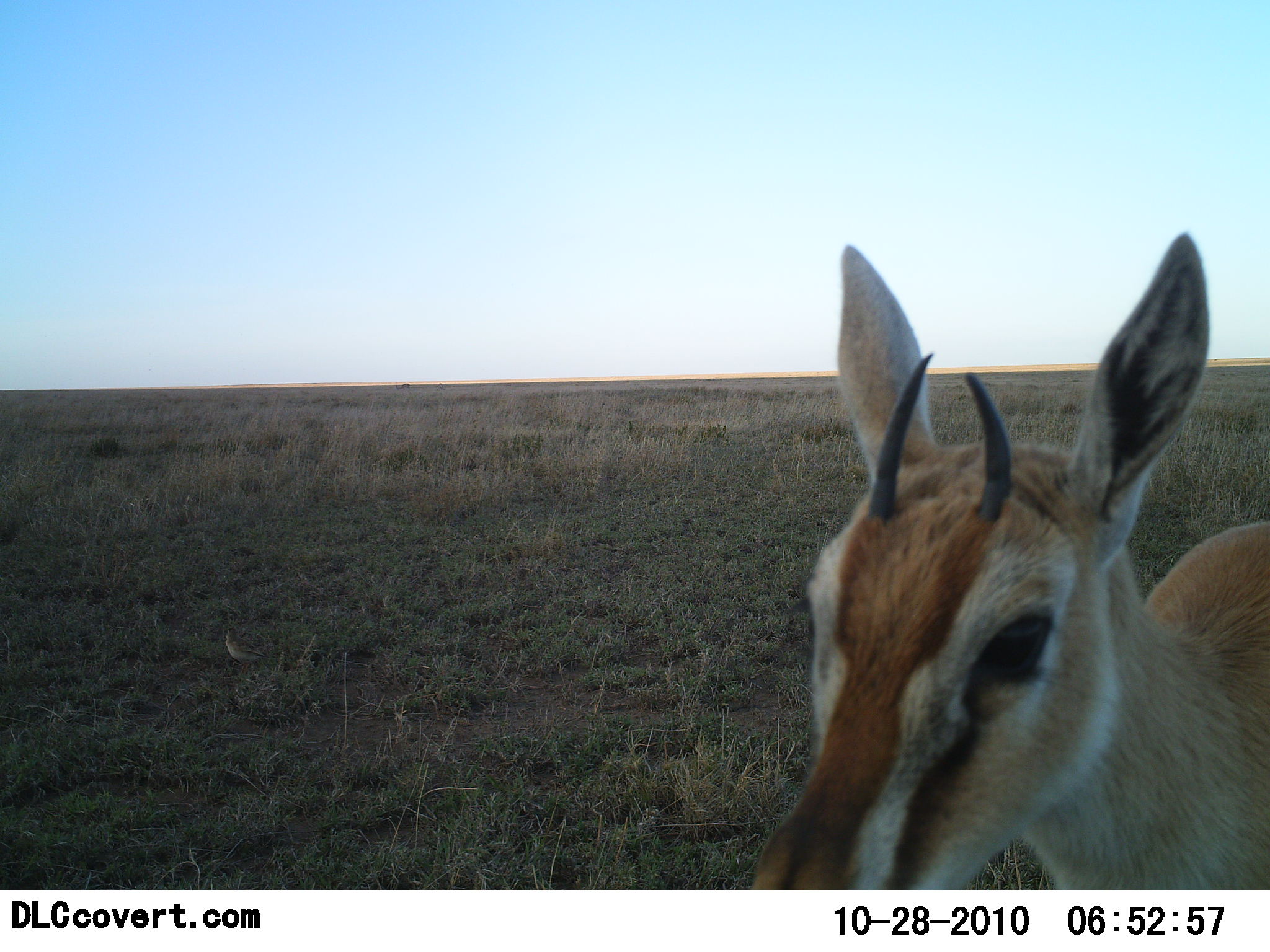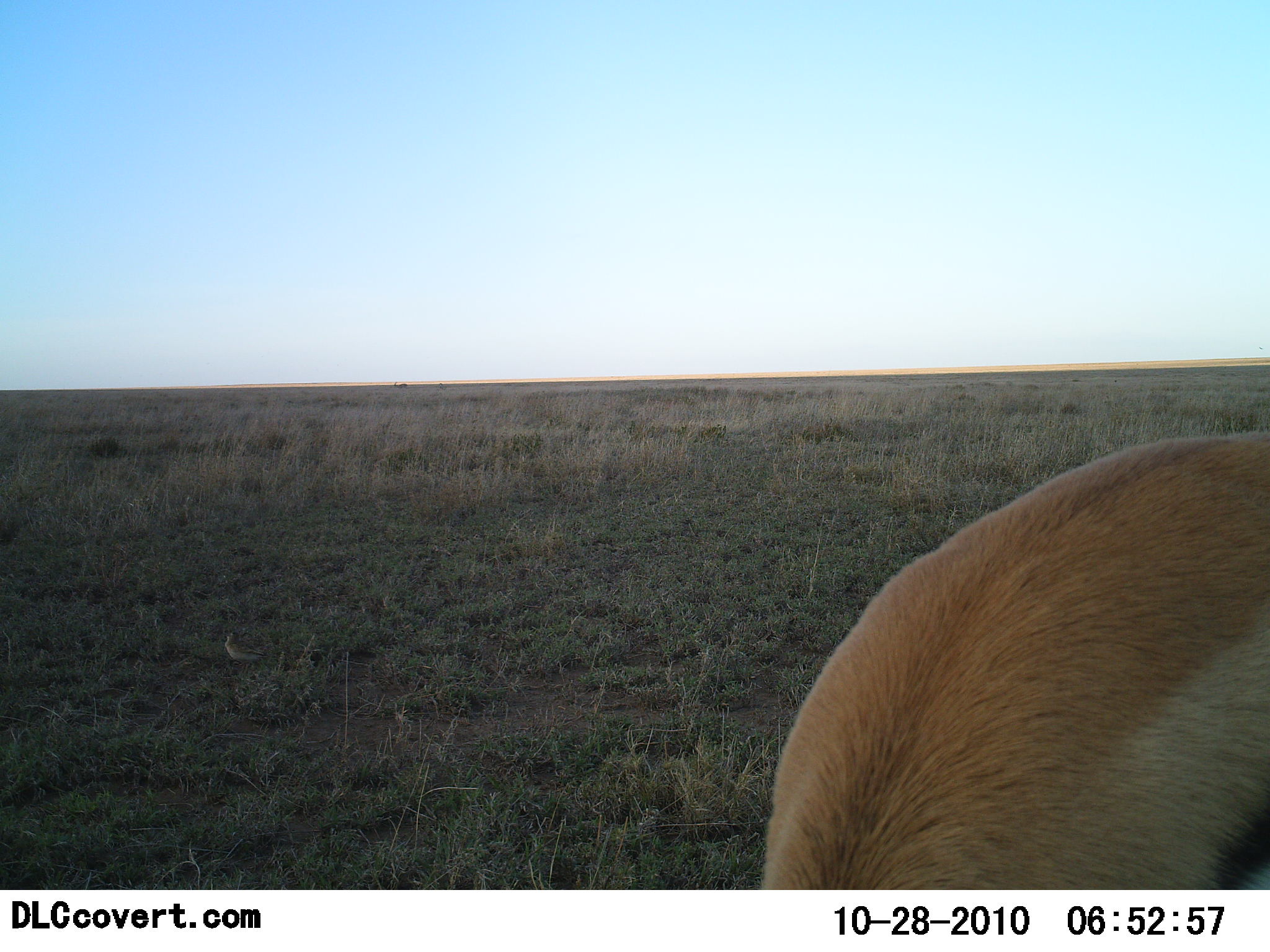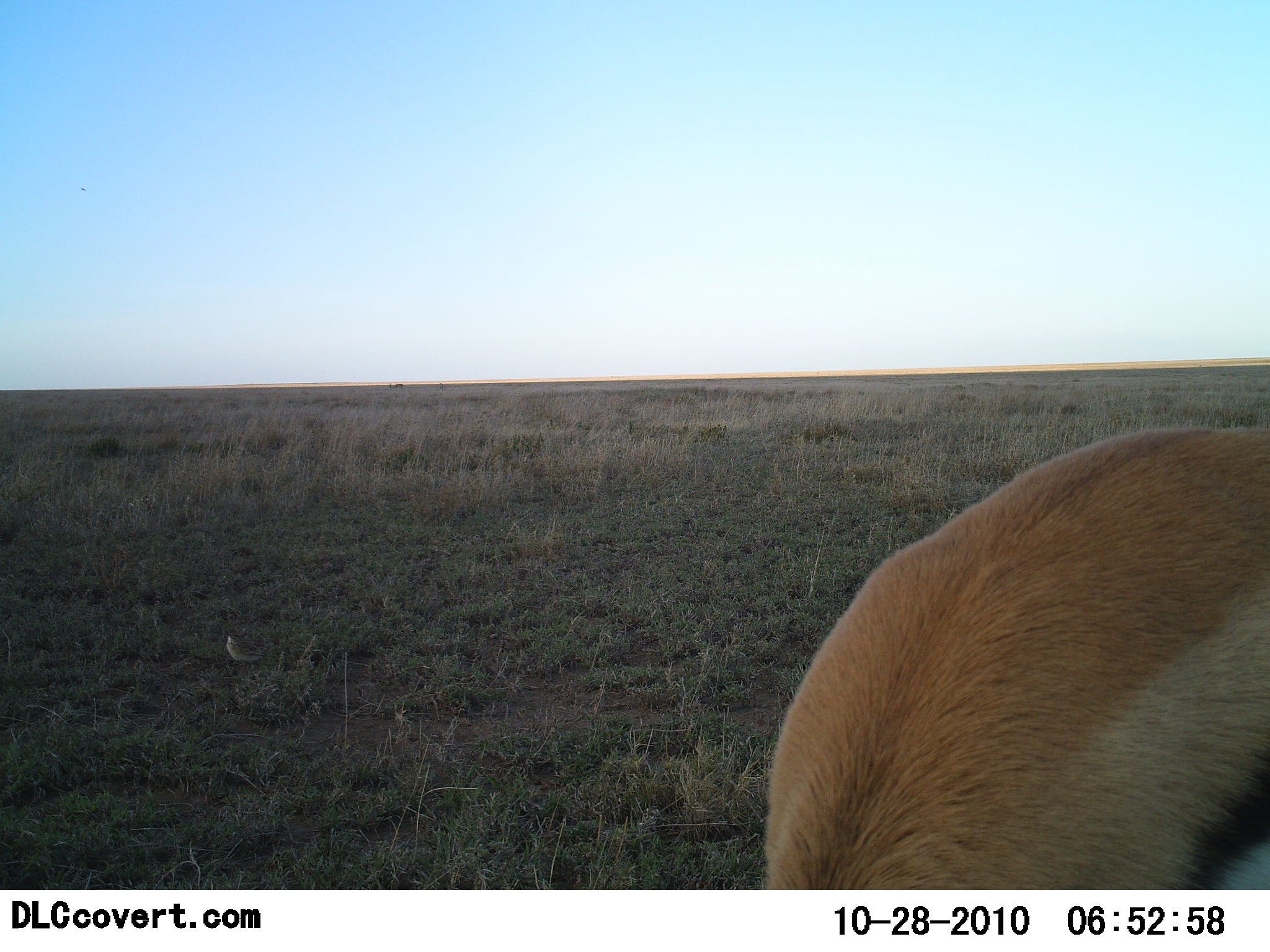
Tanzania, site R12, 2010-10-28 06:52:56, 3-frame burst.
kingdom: Animalia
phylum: Chordata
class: Mammalia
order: Artiodactyla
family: Bovidae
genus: Eudorcas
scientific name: Eudorcas thomsonii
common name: thomson's gazelle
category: gazellethomsons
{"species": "gazellethomsons (thomson's gazelle) (Eudorcas thomsonii)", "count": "1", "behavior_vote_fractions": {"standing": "39%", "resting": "0%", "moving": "0%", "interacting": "6%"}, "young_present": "0%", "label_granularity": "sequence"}